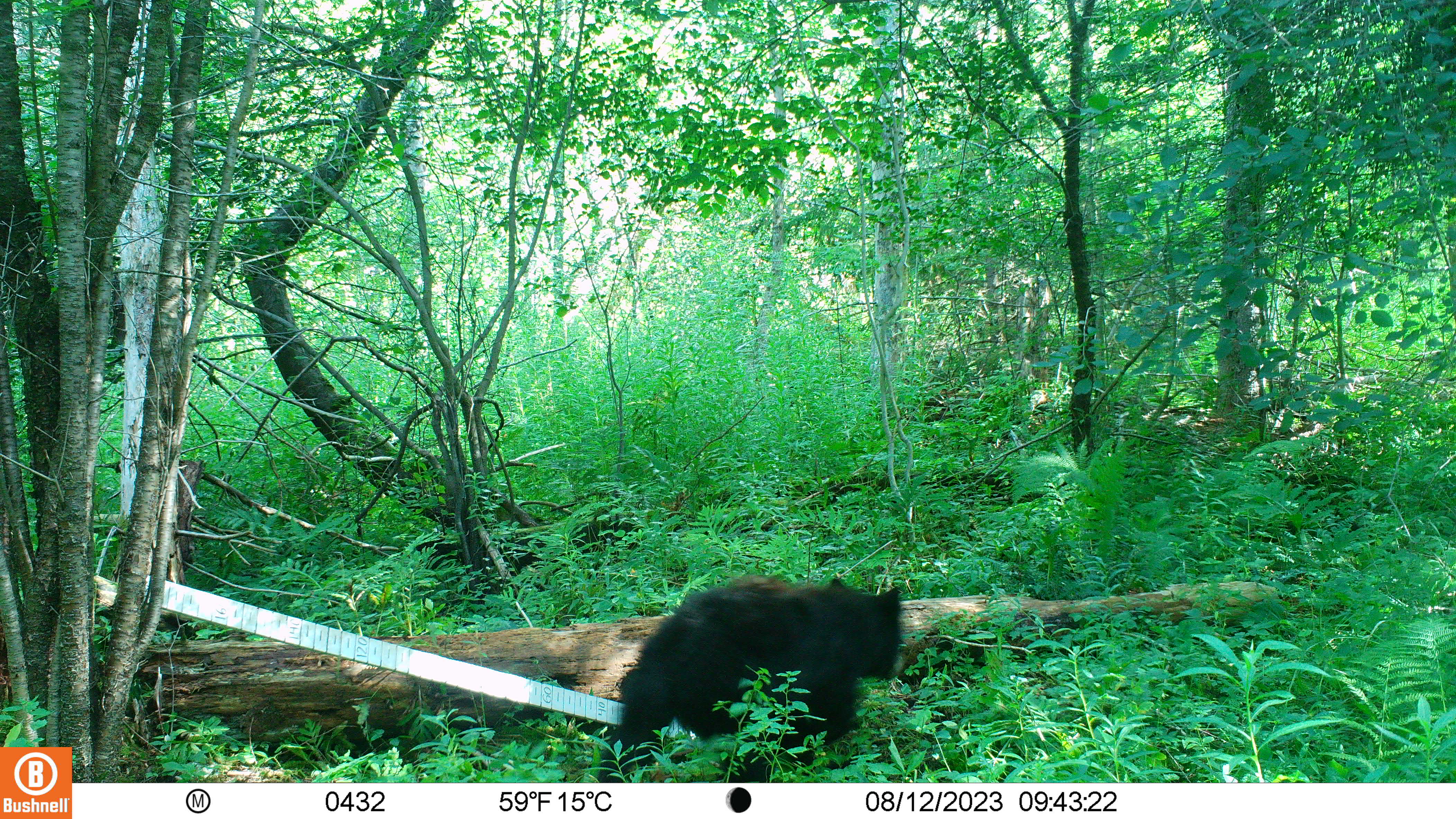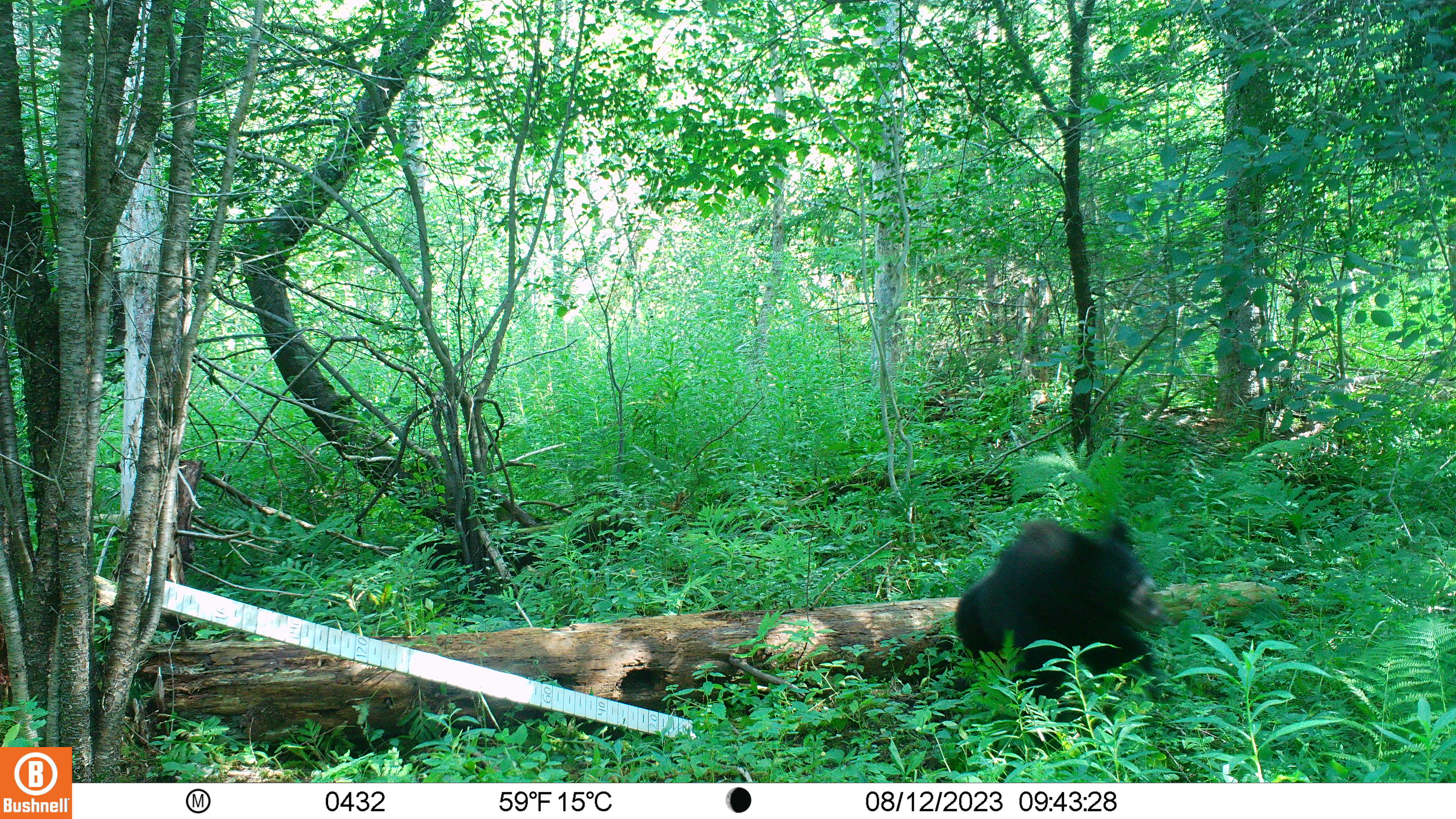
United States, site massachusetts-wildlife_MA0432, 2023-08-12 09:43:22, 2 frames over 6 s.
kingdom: Animalia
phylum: Chordata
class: Mammalia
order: Carnivora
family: Ursidae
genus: Ursus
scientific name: Ursus americanus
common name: black bear